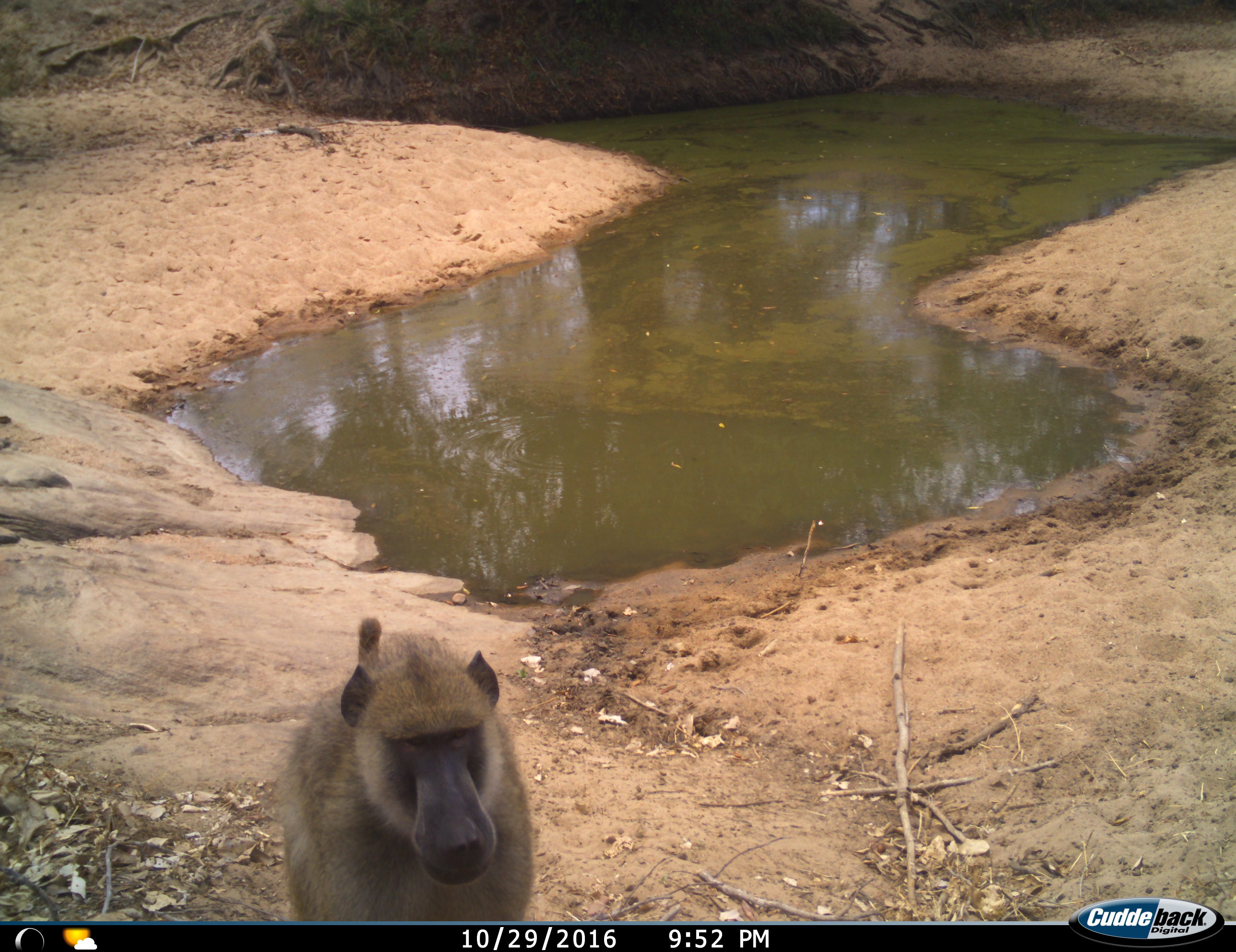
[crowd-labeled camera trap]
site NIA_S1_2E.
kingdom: Animalia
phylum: Chordata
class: Mammalia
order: Primates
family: Cercopithecidae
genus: Papio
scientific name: Papio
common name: baboon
Baboon (Papio), count 1. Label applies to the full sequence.